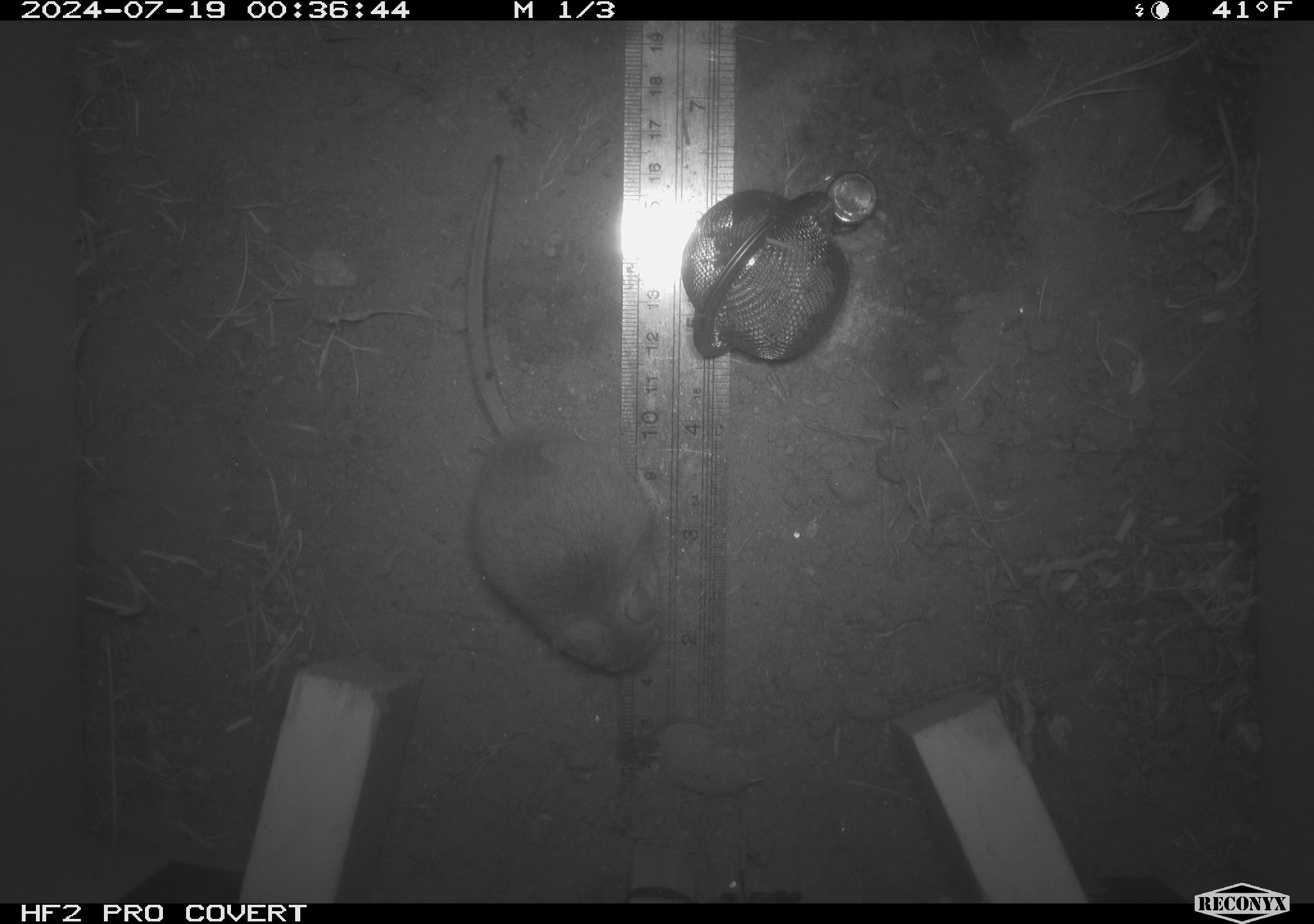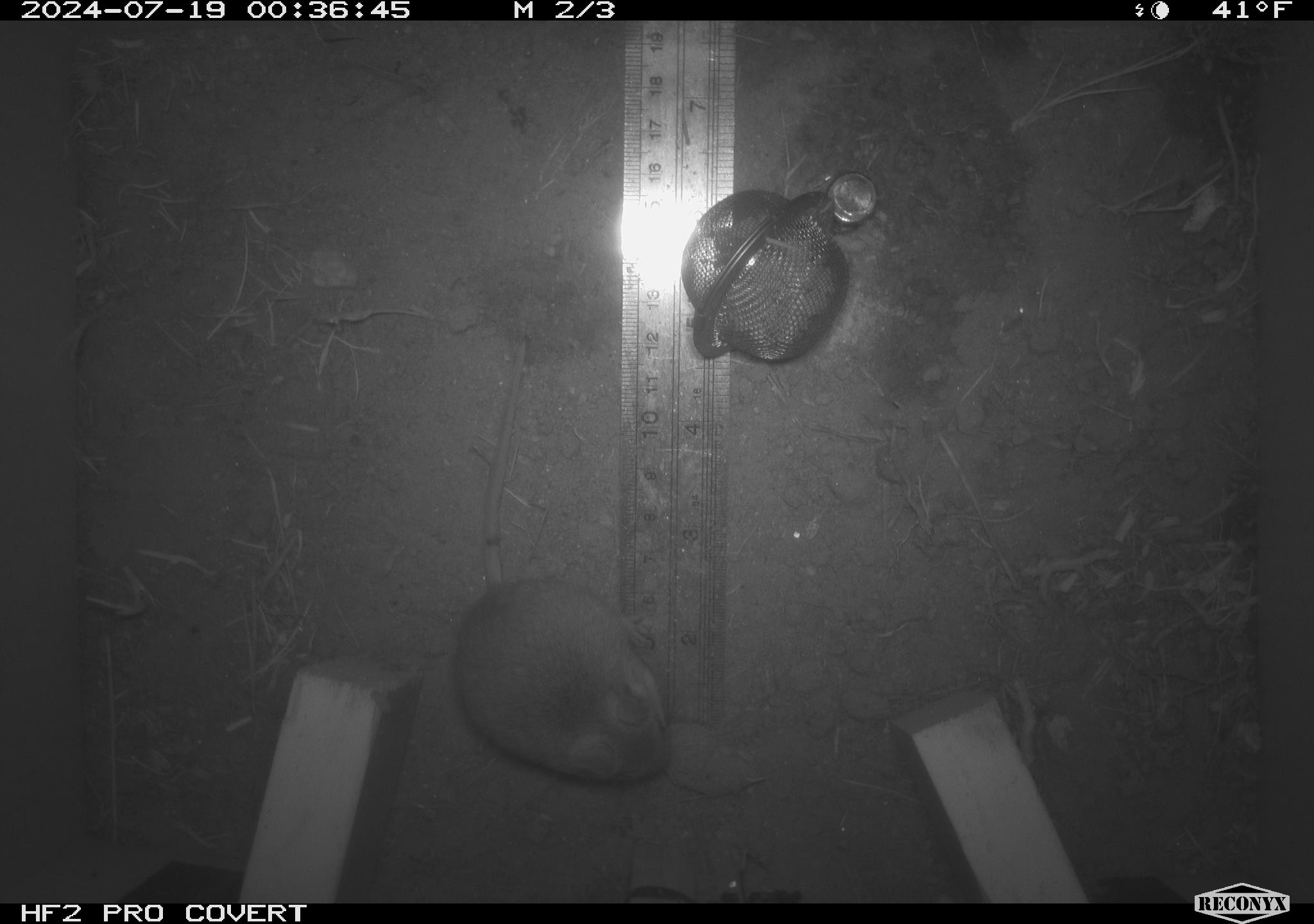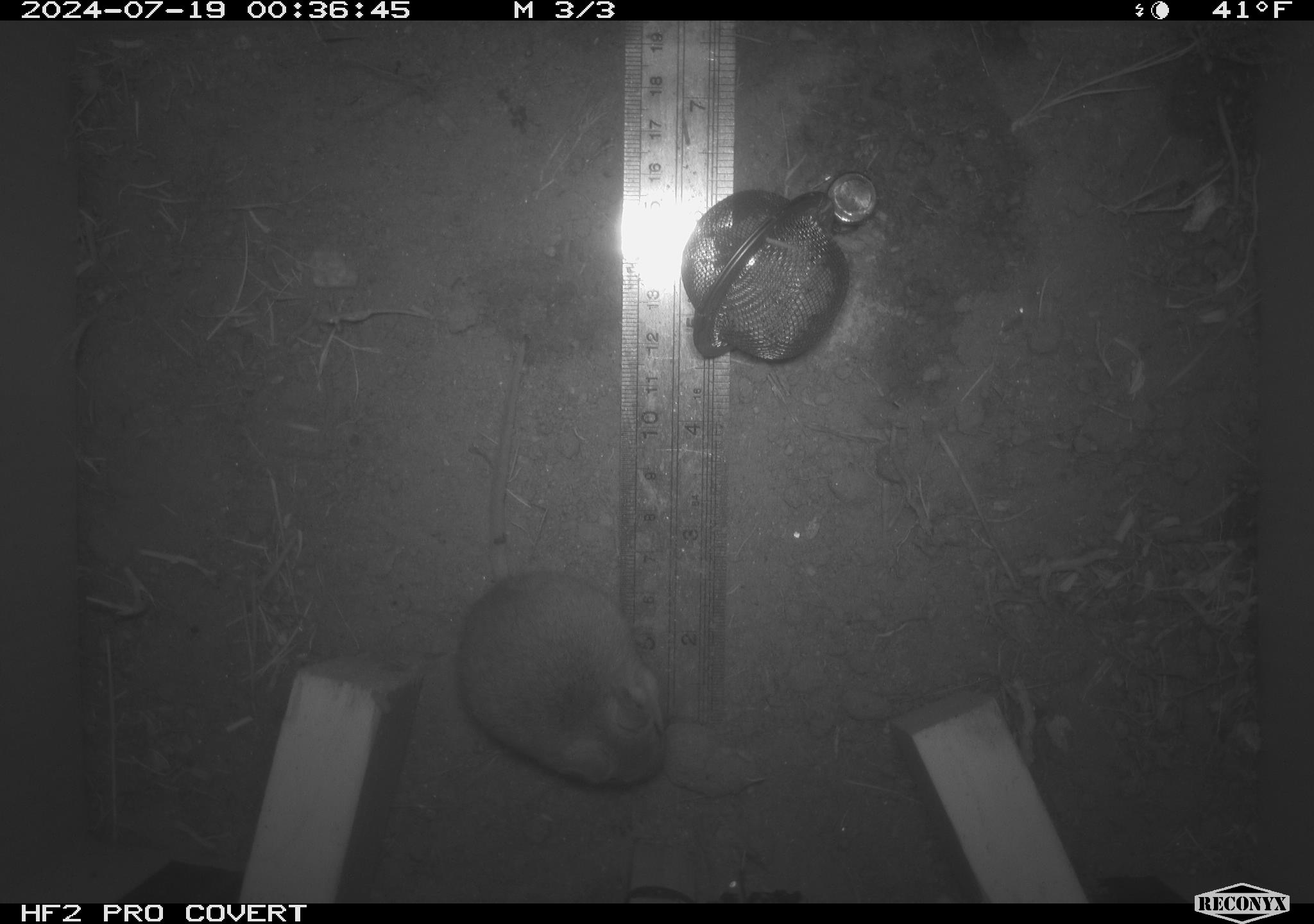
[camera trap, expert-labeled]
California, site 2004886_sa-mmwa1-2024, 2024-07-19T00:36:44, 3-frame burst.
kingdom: Animalia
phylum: Chordata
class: Mammalia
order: Rodentia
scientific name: Rodentia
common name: mouse species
Mouse species (Rodentia).